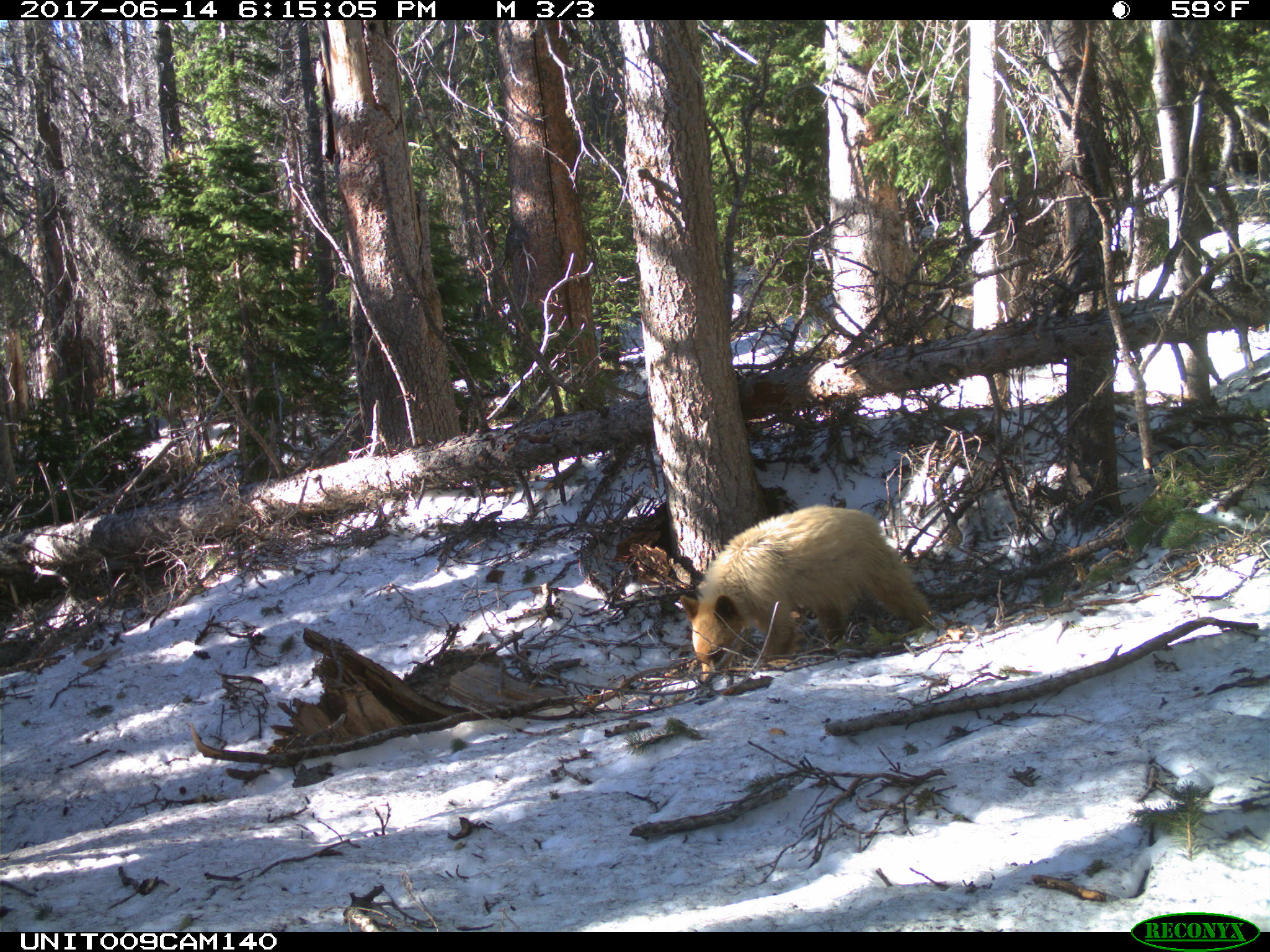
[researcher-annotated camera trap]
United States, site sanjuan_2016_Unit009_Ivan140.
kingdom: Animalia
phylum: Chordata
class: Mammalia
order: Carnivora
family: Ursidae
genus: Ursus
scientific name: Ursus americanus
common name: american black bear